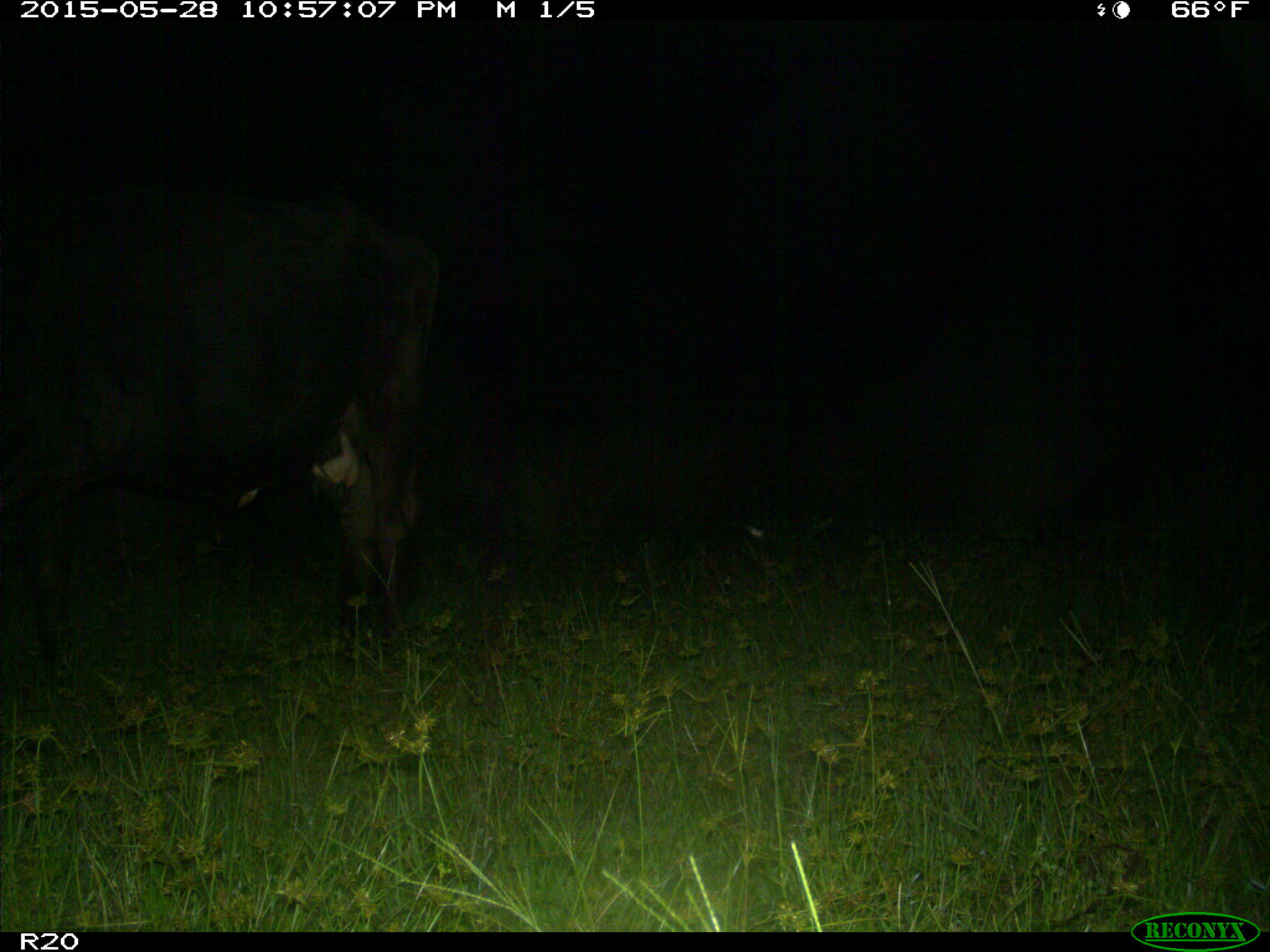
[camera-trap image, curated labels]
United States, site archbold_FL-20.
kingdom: Animalia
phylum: Chordata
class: Mammalia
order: Artiodactyla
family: Bovidae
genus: Bos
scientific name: Bos taurus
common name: domestic cow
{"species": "Bos taurus (domestic cow)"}